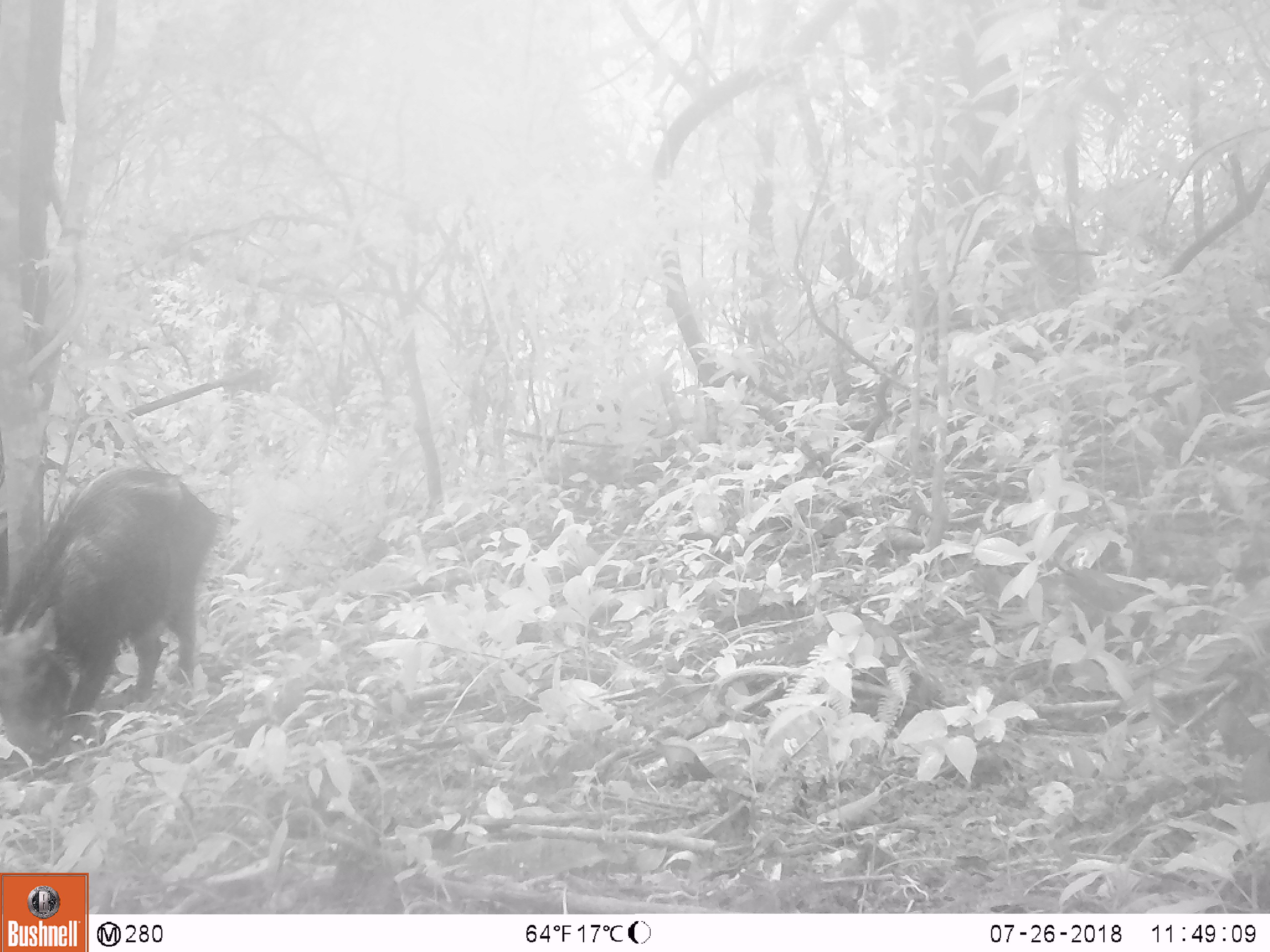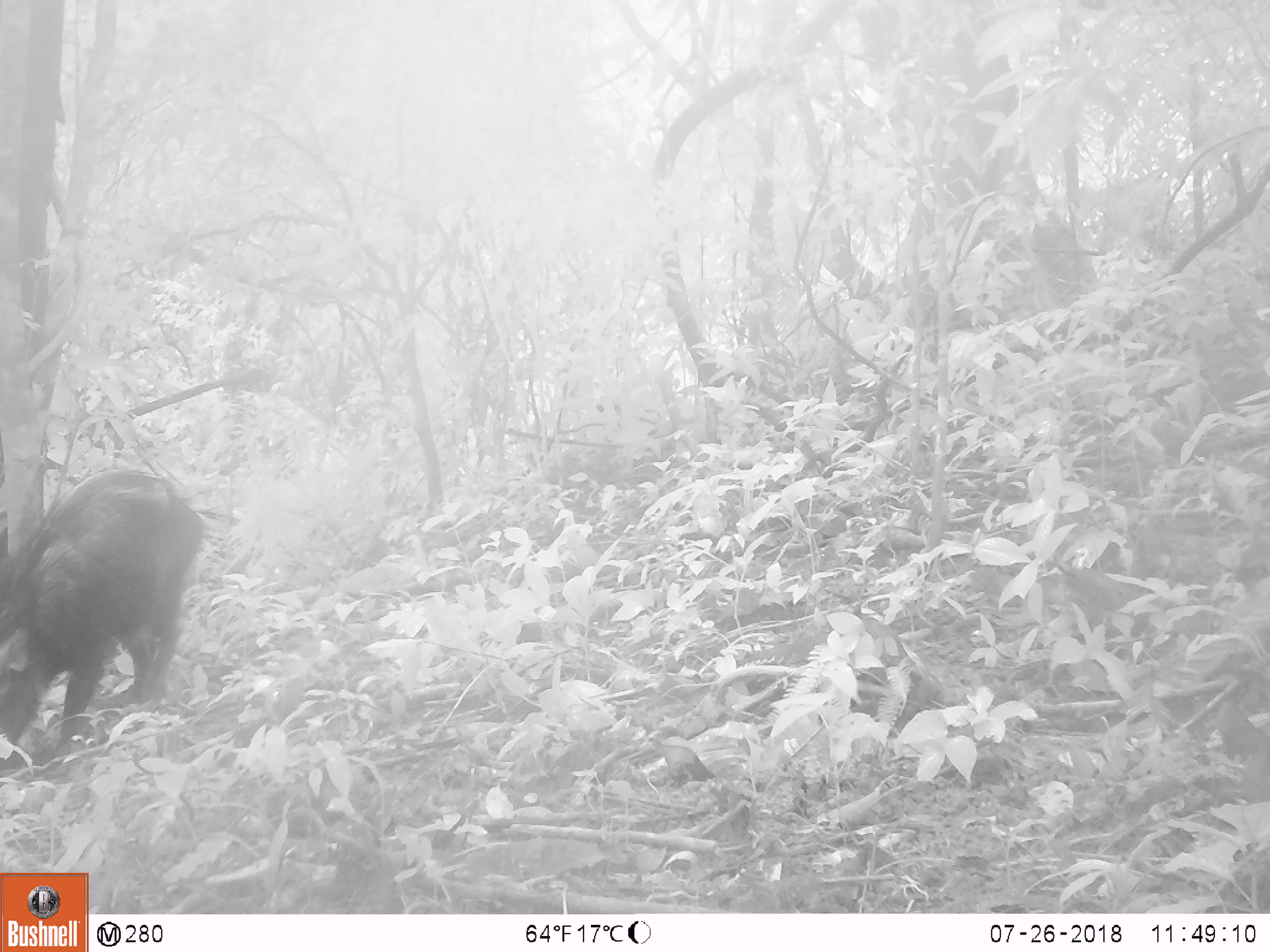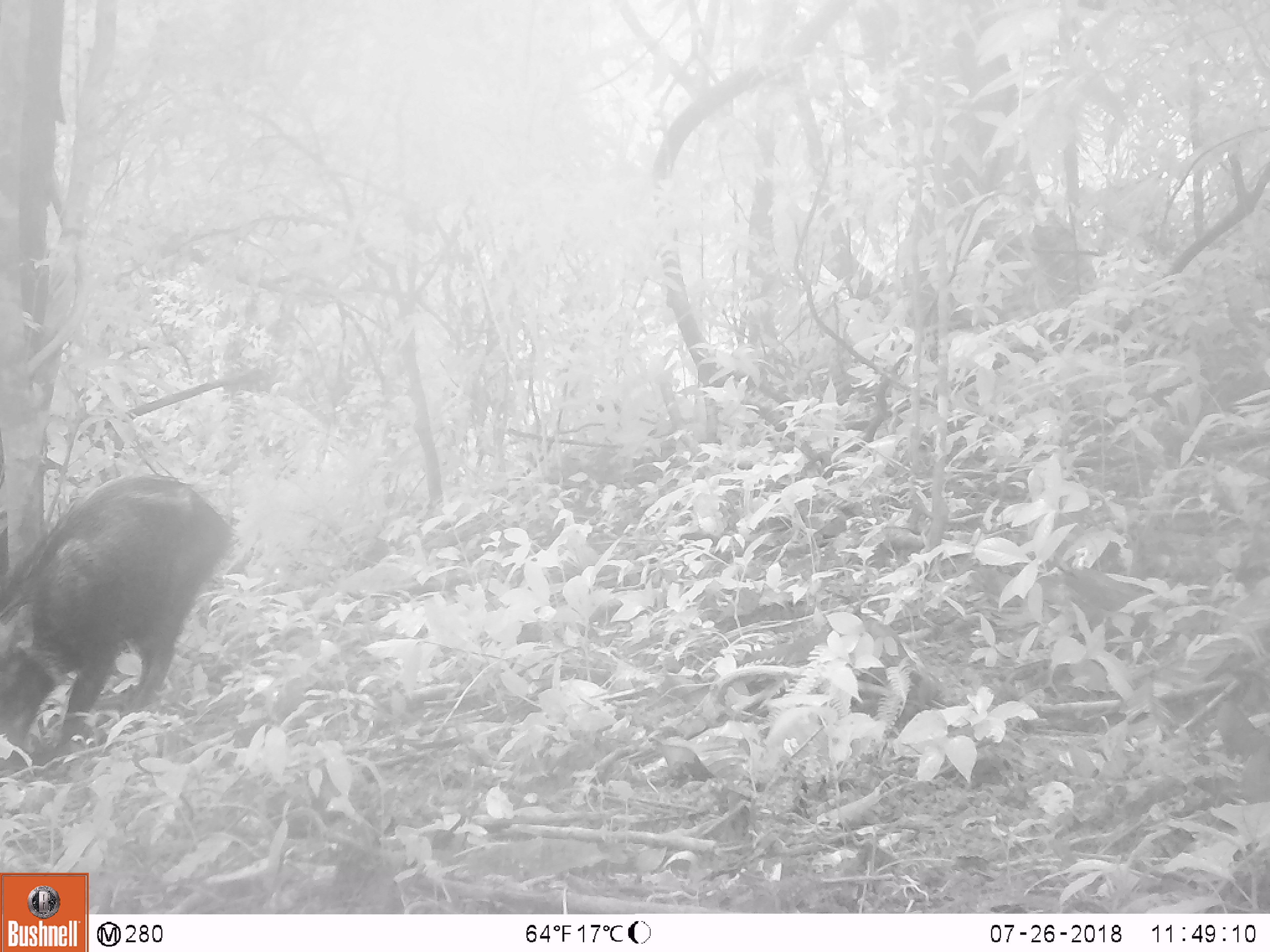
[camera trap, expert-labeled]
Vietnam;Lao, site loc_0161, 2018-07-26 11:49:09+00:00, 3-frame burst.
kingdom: Animalia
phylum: Chordata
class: Mammalia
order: Artiodactyla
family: Suidae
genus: Sus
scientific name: Sus scrofa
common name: eurasian wild pig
Eurasian wild pig (Sus scrofa). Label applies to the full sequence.